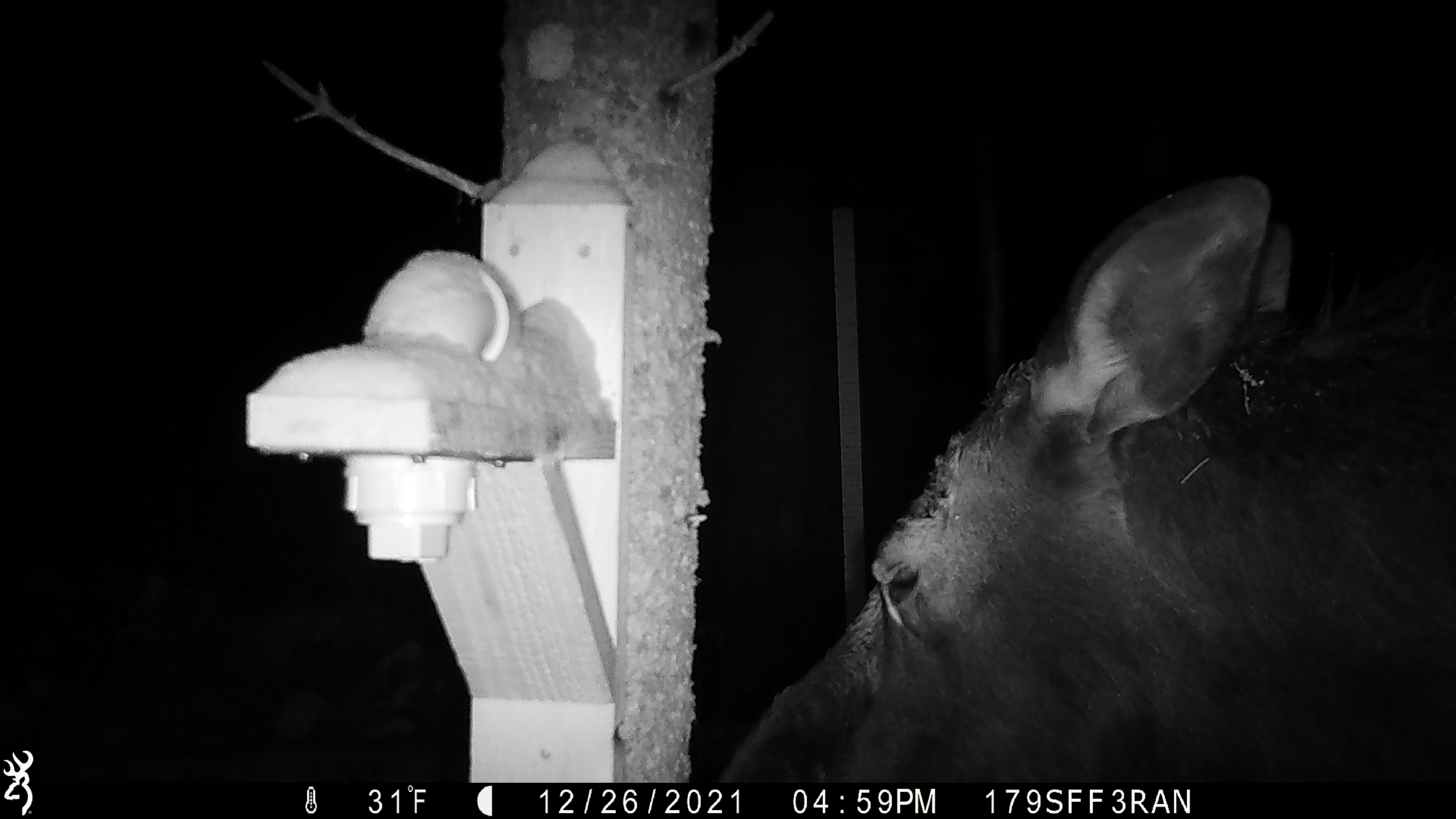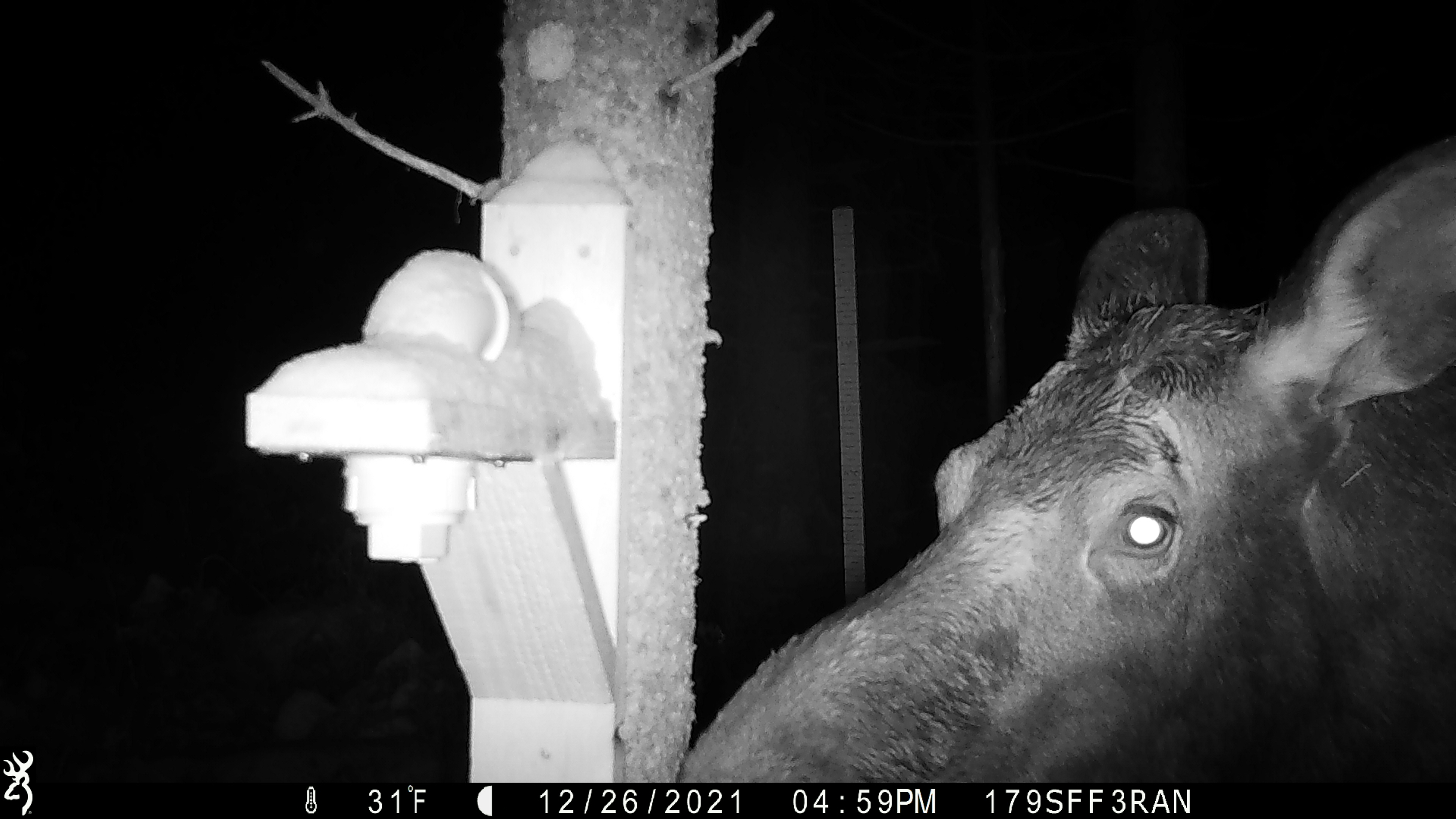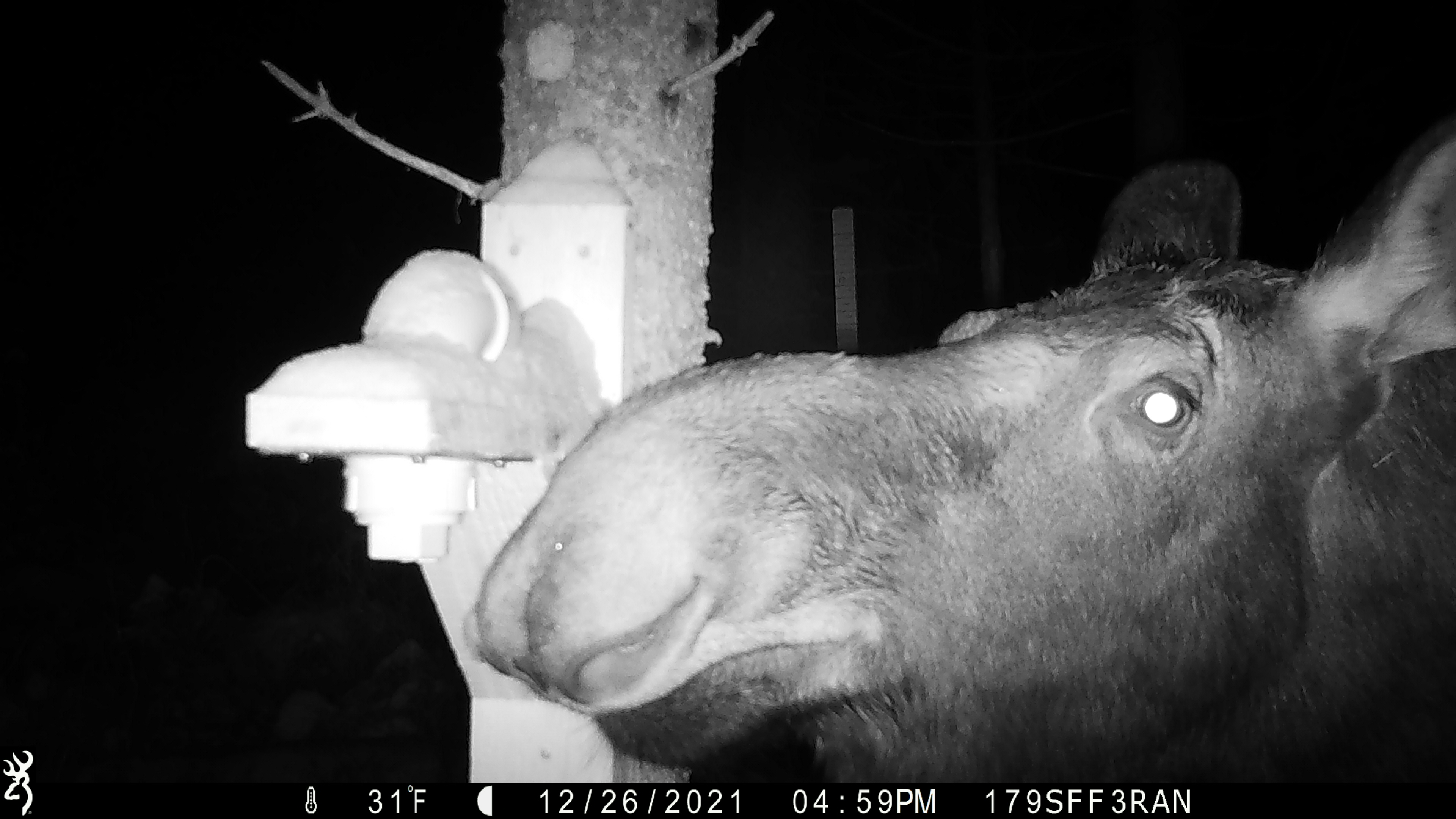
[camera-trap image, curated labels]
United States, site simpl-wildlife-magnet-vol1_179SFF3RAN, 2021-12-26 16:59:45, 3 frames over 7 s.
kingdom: Animalia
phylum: Chordata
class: Mammalia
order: Artiodactyla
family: Cervidae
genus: Alces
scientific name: Alces alces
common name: moose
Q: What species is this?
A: Moose (Alces alces).